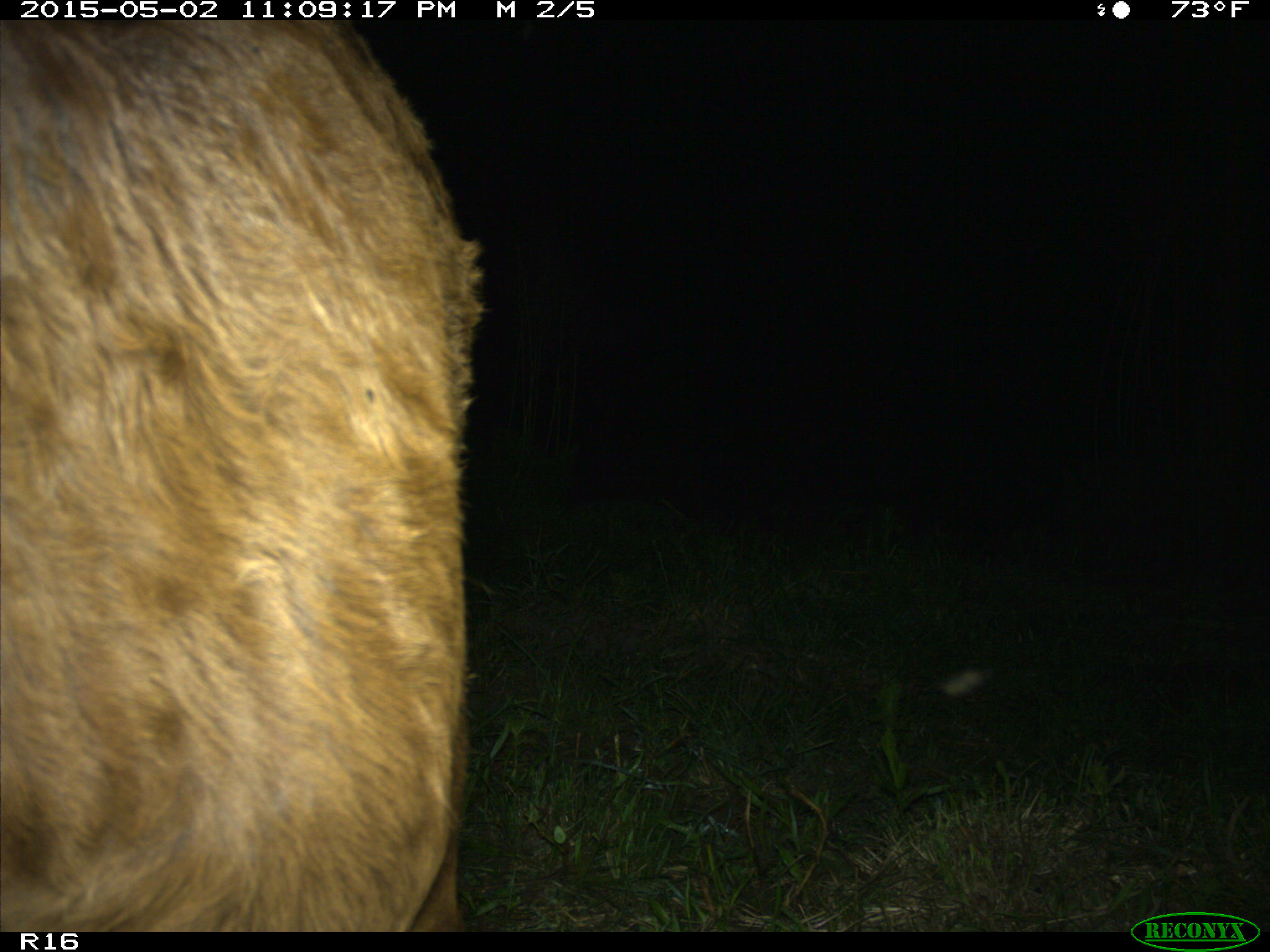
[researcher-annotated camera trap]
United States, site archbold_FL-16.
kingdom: Animalia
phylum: Chordata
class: Mammalia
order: Artiodactyla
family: Bovidae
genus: Bos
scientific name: Bos taurus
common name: domestic cow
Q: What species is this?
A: Bos taurus (domestic cow).